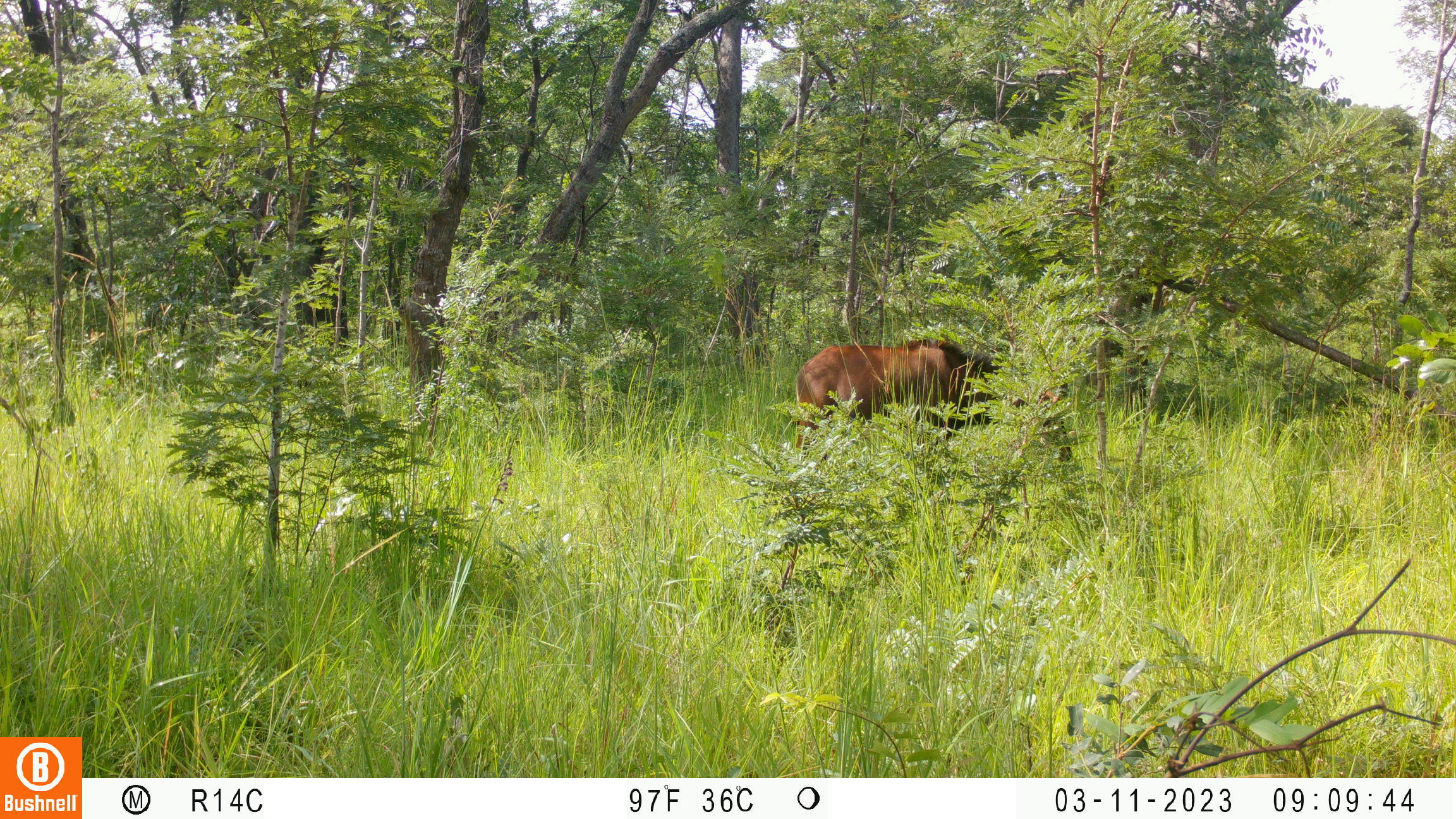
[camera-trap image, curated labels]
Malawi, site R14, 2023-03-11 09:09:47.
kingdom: Animalia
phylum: Chordata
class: Mammalia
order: Artiodactyla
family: Bovidae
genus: Hippotragus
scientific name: Hippotragus niger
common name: sable antelope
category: sable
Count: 1.